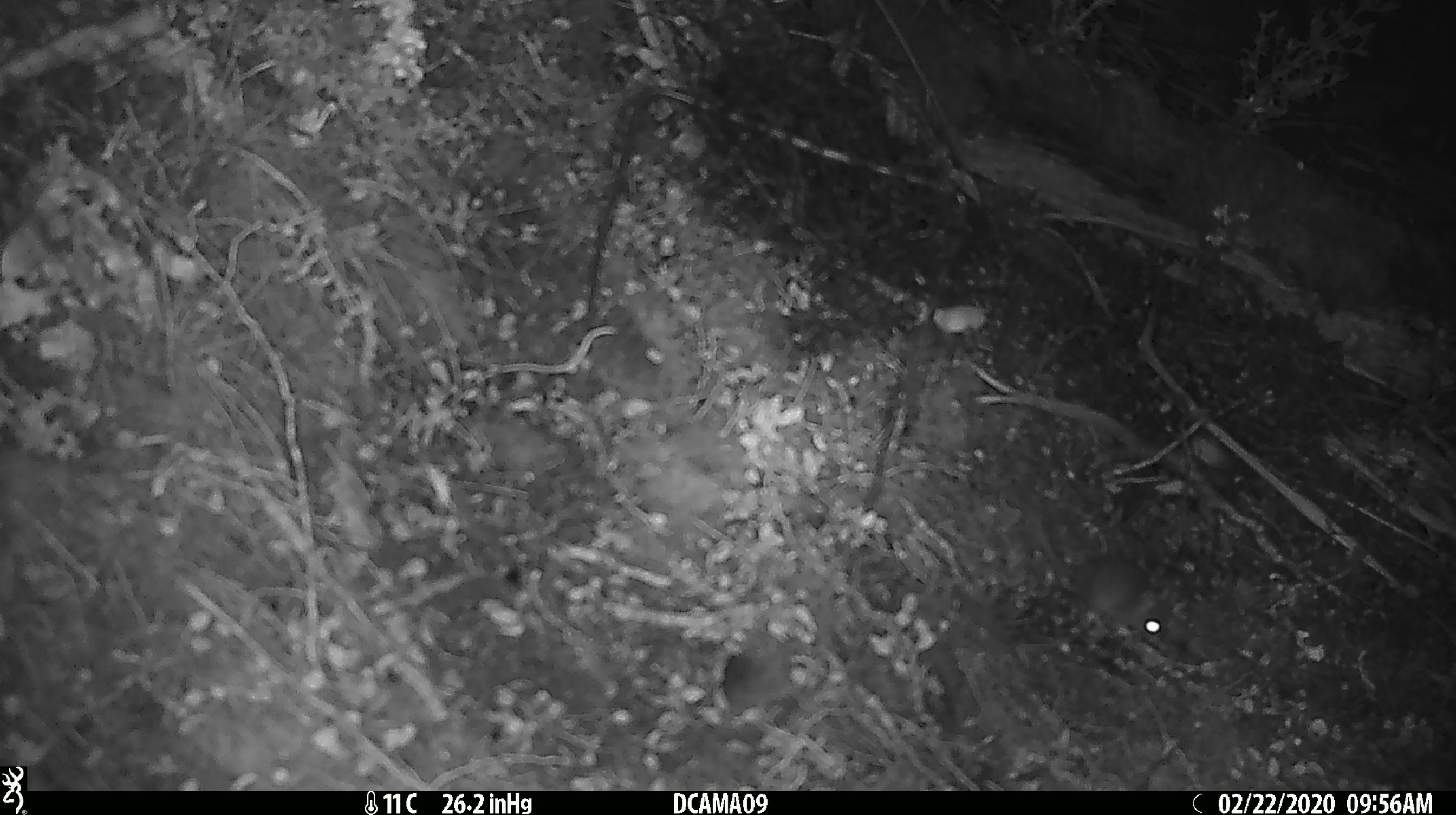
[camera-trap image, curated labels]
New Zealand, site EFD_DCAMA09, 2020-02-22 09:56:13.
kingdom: Animalia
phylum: Chordata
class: Mammalia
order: Rodentia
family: Muridae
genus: Mus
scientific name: Mus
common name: mouse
Mouse (Mus).